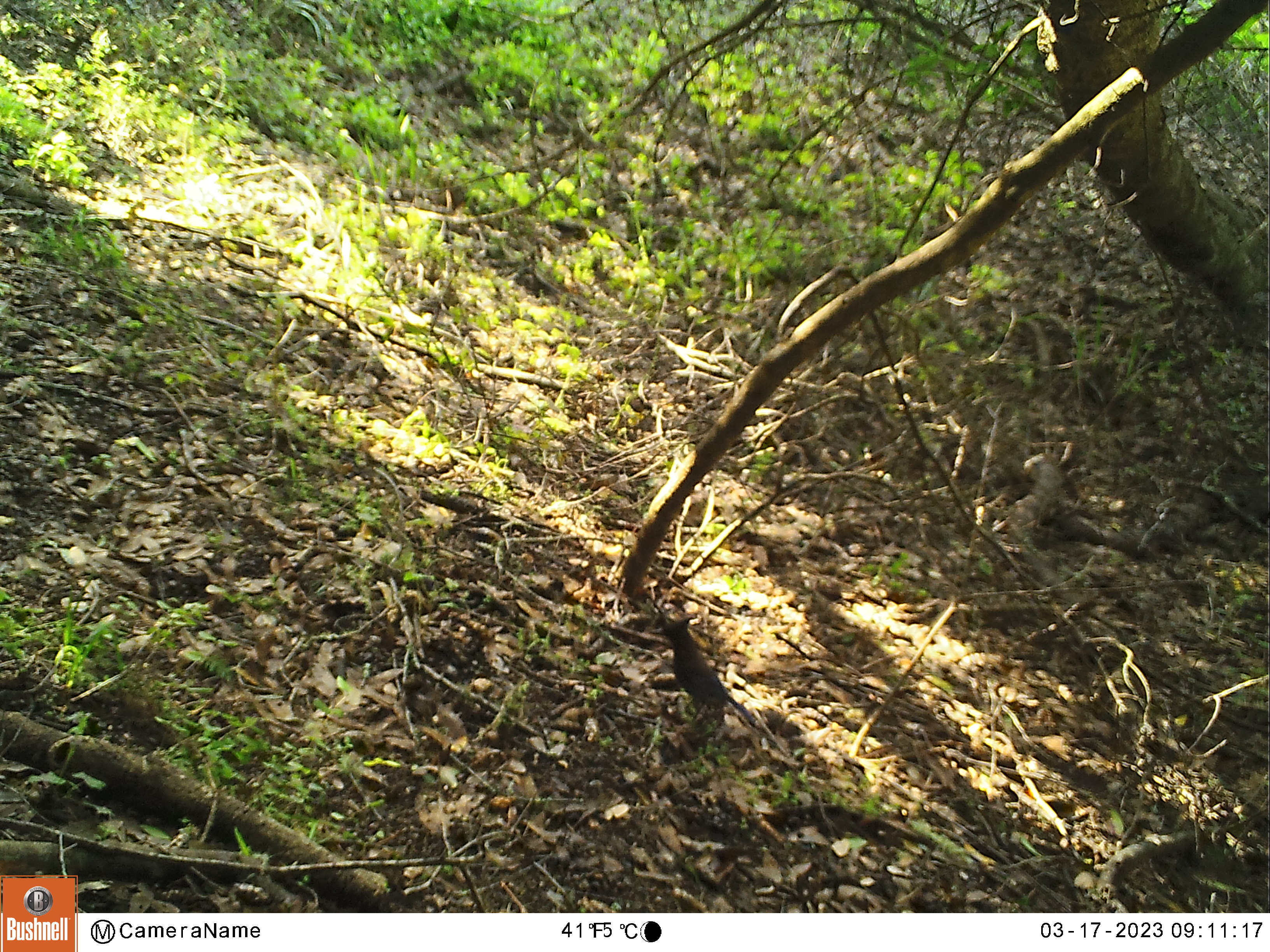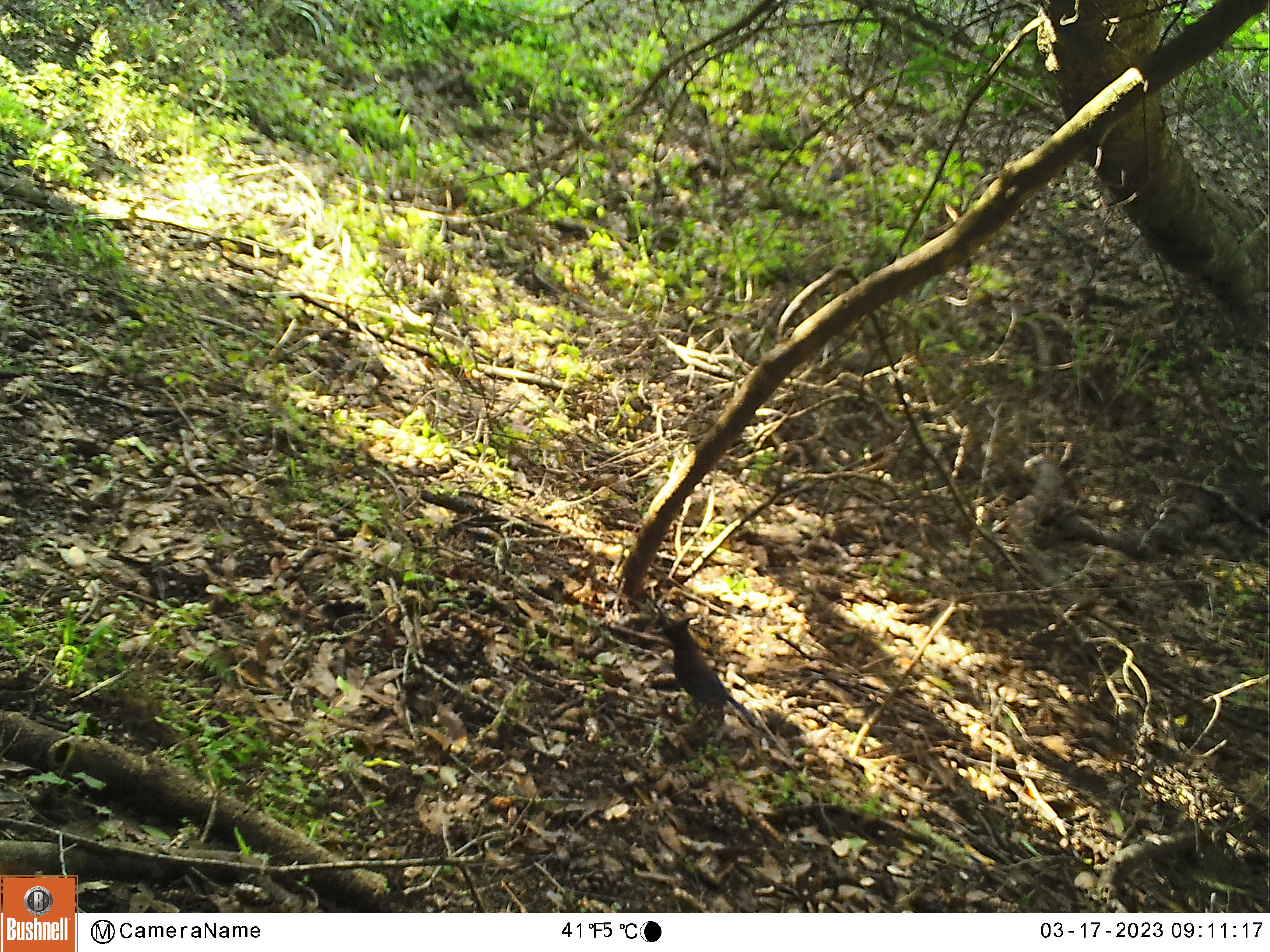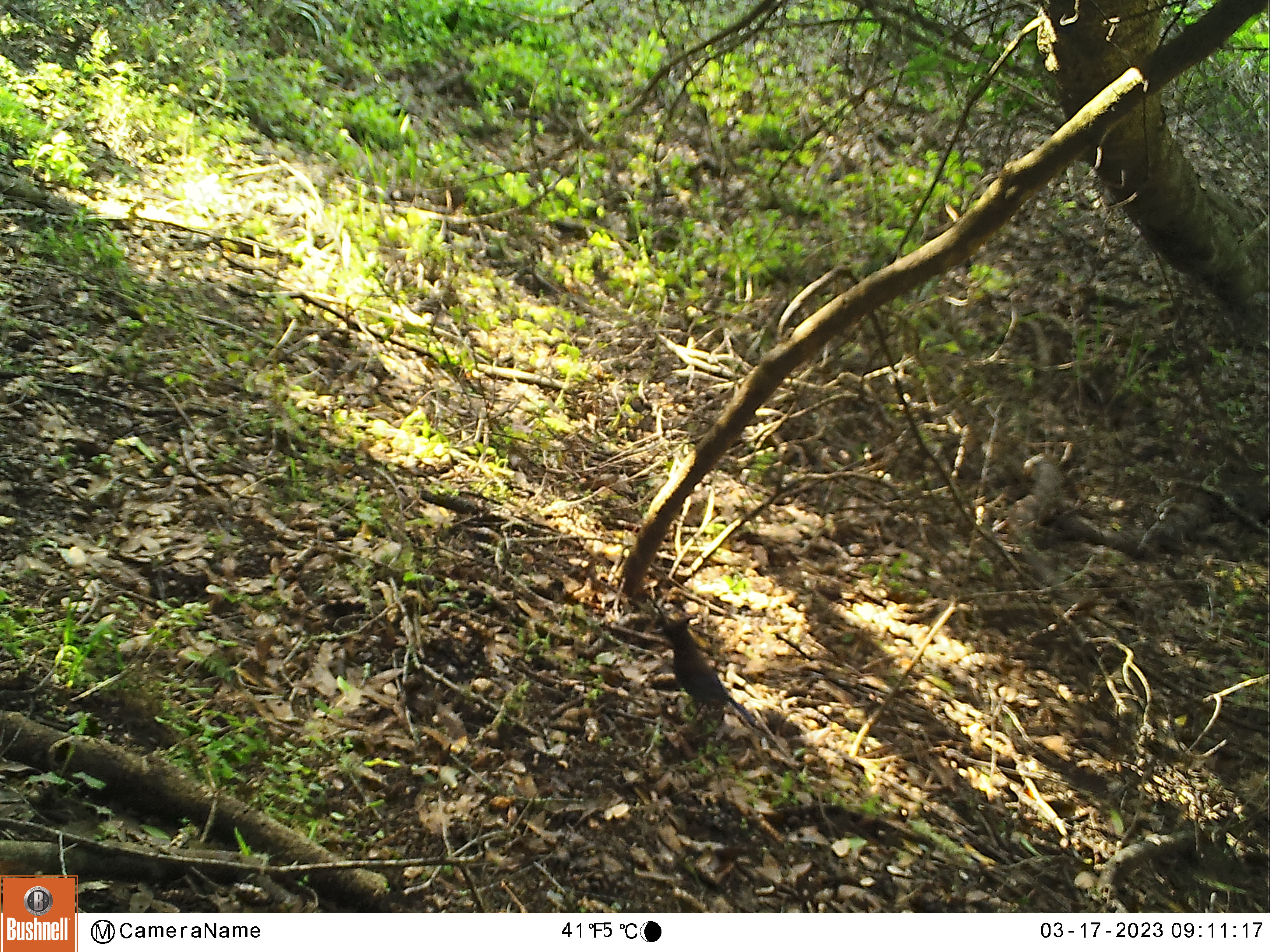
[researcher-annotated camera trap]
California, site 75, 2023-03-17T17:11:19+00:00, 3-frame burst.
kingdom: Animalia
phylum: Chordata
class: Aves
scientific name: Aves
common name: bird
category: unknown bird